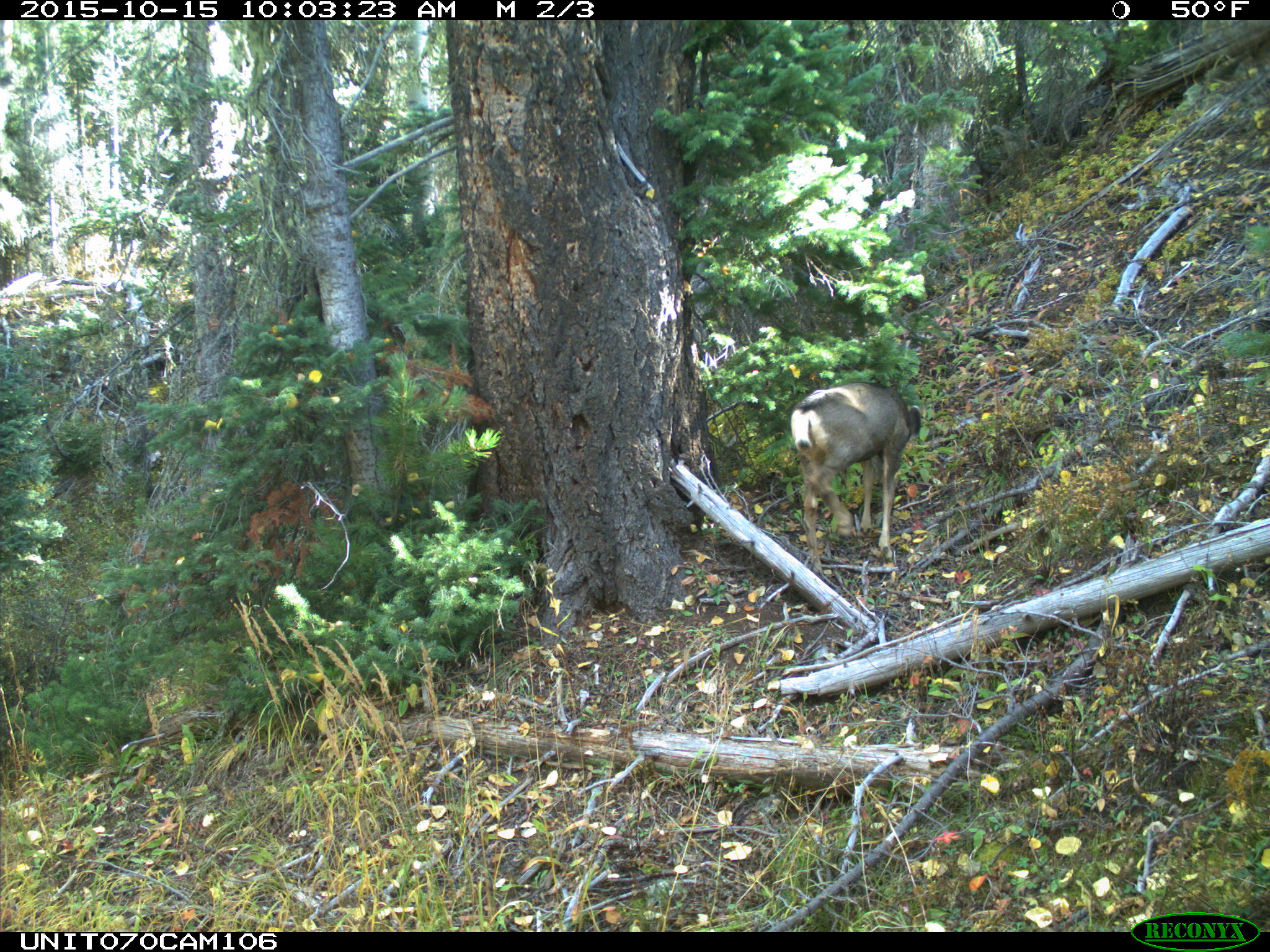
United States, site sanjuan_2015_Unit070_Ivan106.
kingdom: Animalia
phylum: Chordata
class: Mammalia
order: Artiodactyla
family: Cervidae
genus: Odocoileus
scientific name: Odocoileus hemionus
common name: mule deer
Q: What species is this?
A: Odocoileus hemionus (mule deer).